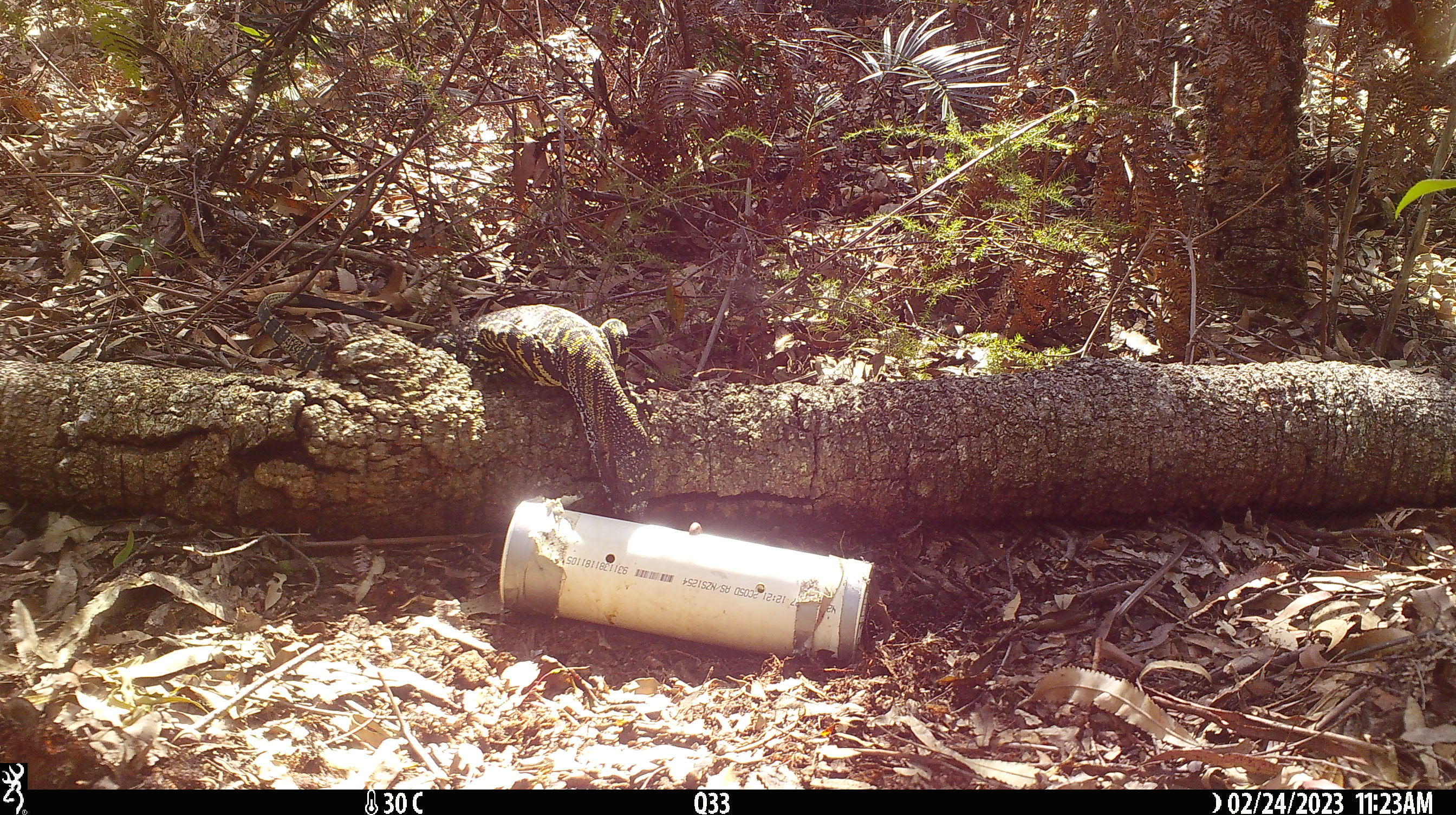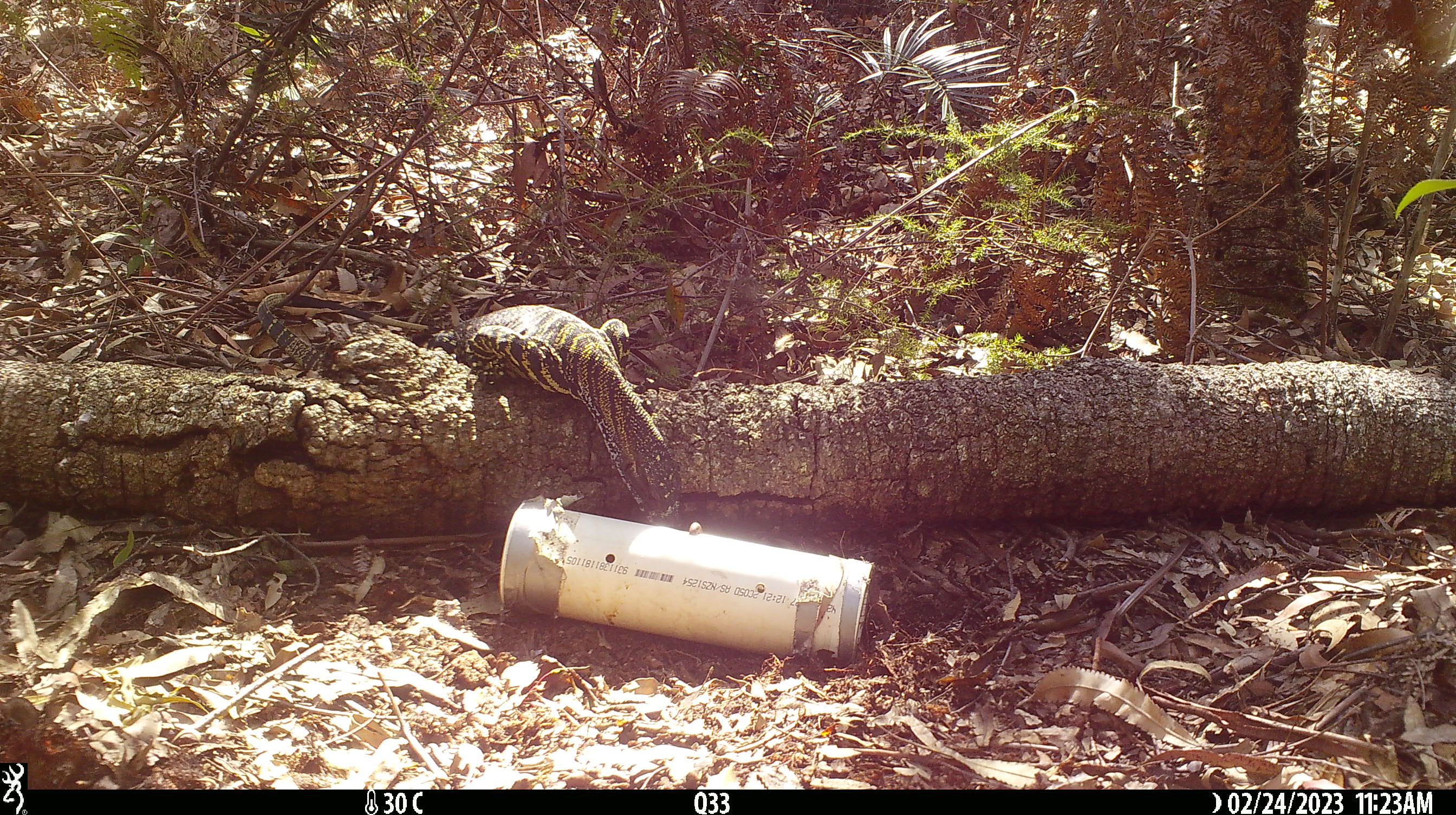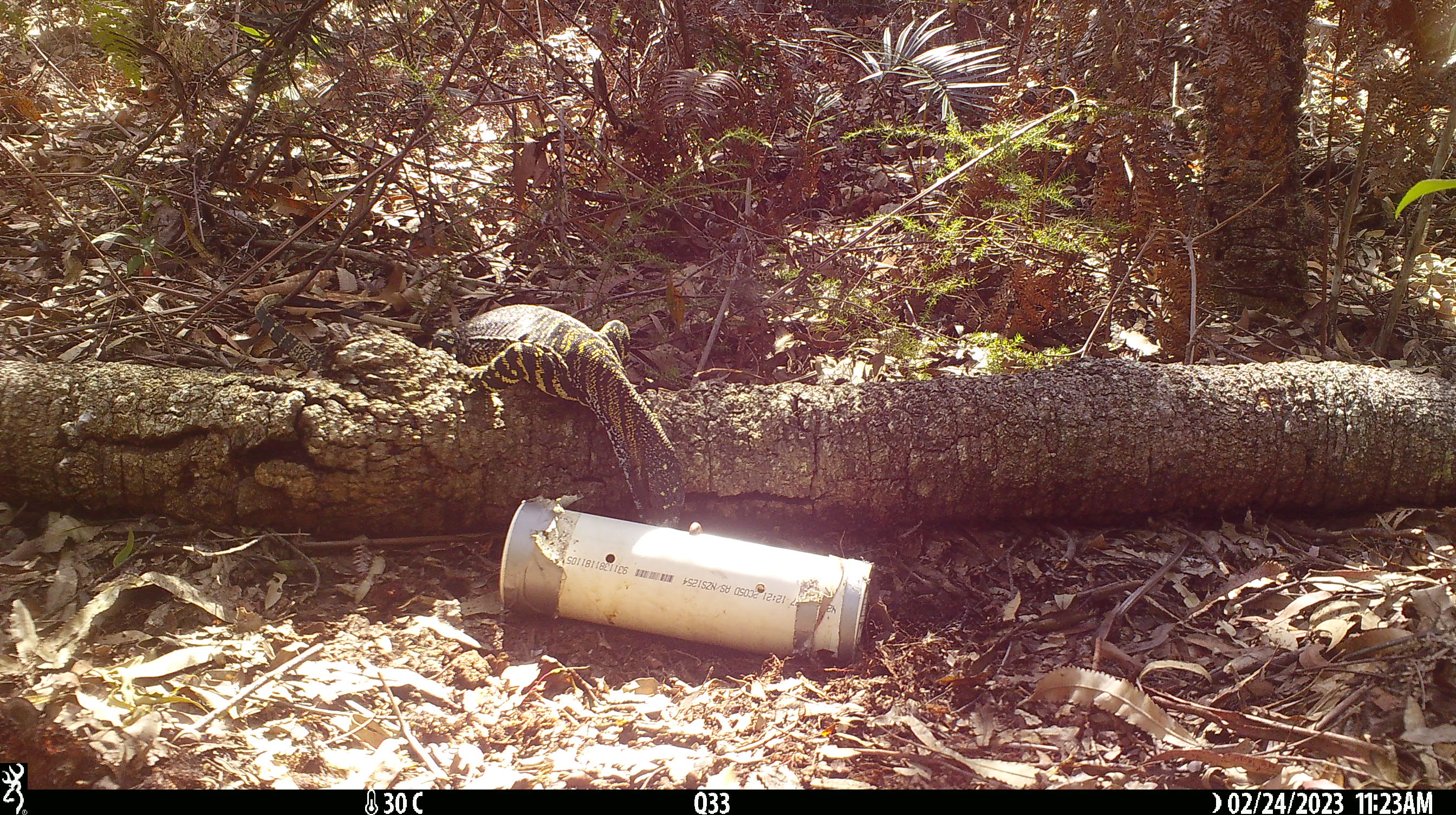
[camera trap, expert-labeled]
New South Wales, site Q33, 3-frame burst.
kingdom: Animalia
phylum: Chordata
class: Reptilia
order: Squamata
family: Varanidae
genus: Varanus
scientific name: Varanus varius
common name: lace monitor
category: goanna